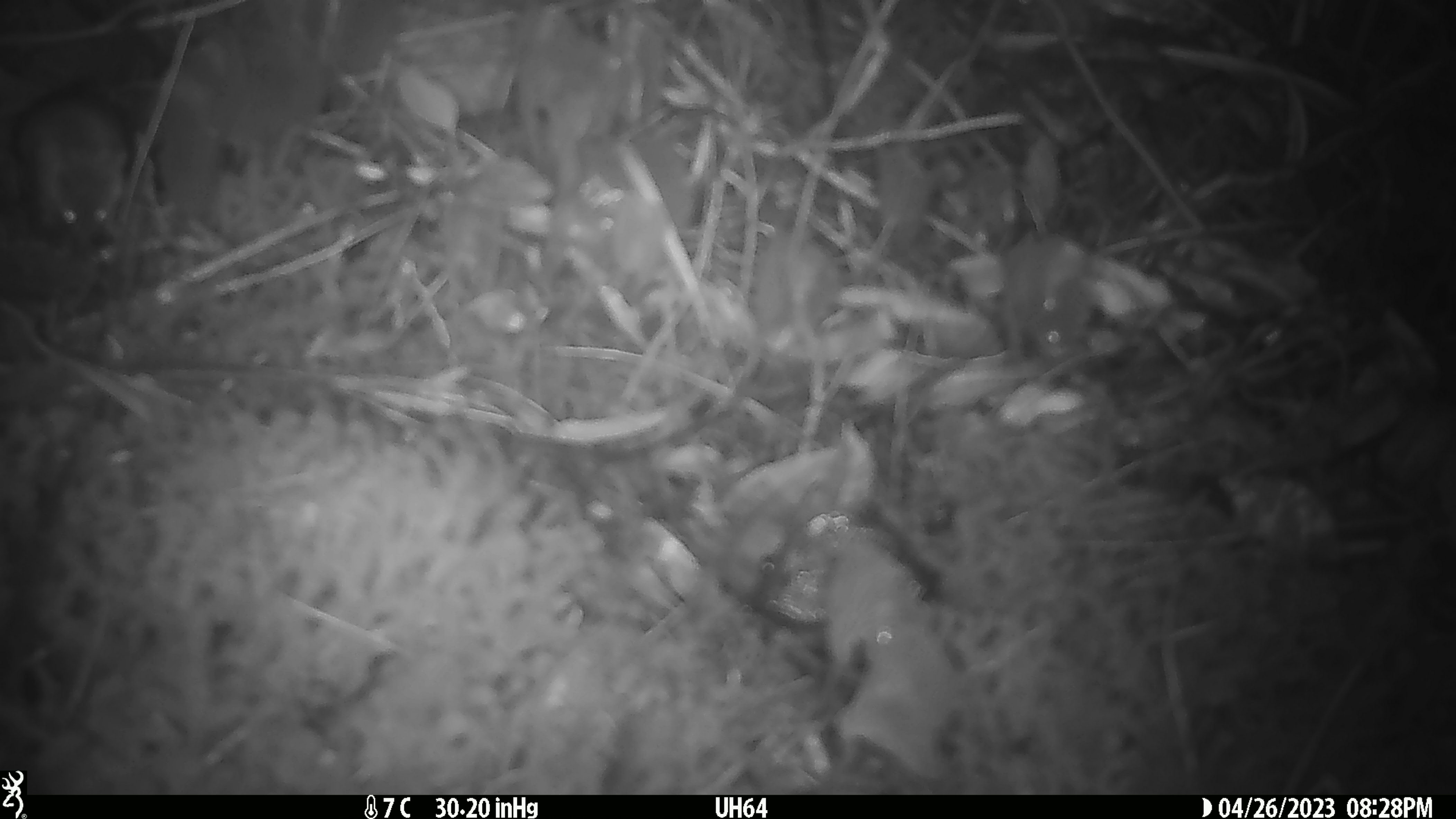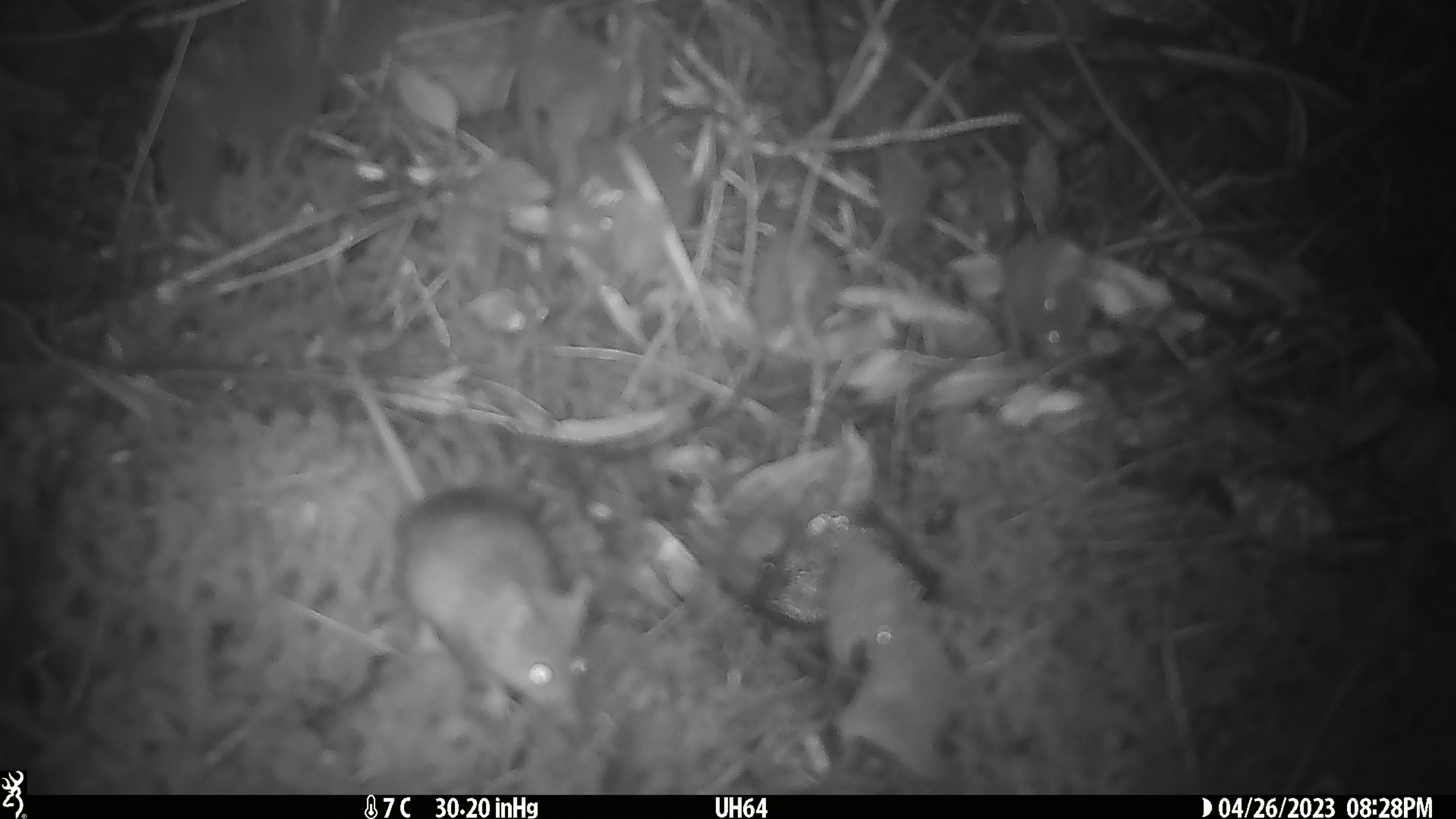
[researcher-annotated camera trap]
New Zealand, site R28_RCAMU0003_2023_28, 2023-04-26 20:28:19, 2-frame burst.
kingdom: Animalia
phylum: Chordata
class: Mammalia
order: Rodentia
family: Muridae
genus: Mus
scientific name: Mus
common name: mouse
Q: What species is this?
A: Mouse (Mus).